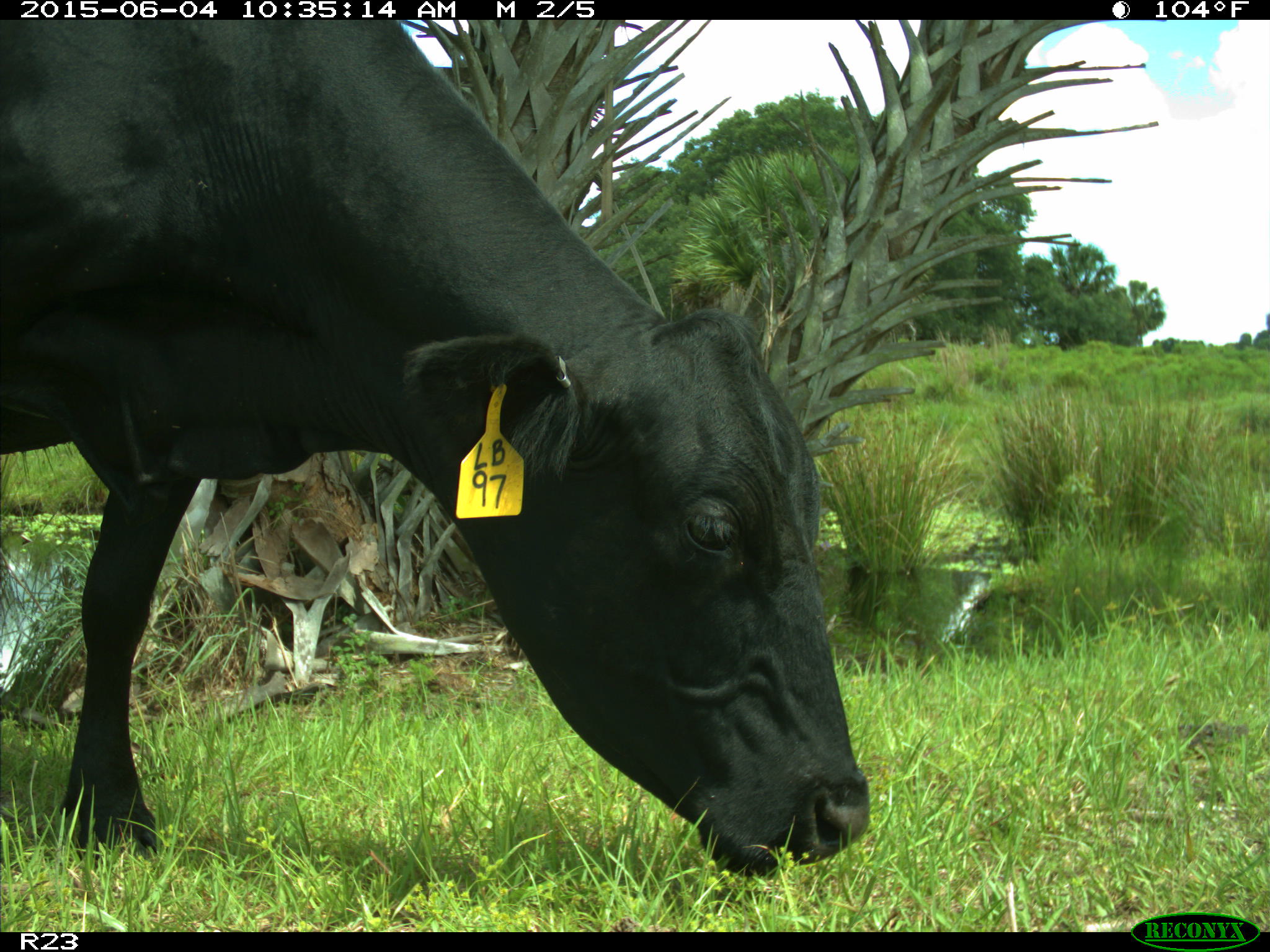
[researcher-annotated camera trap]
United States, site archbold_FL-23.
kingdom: Animalia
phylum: Chordata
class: Mammalia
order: Artiodactyla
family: Bovidae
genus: Bos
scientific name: Bos taurus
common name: domestic cow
Bos taurus (domestic cow).